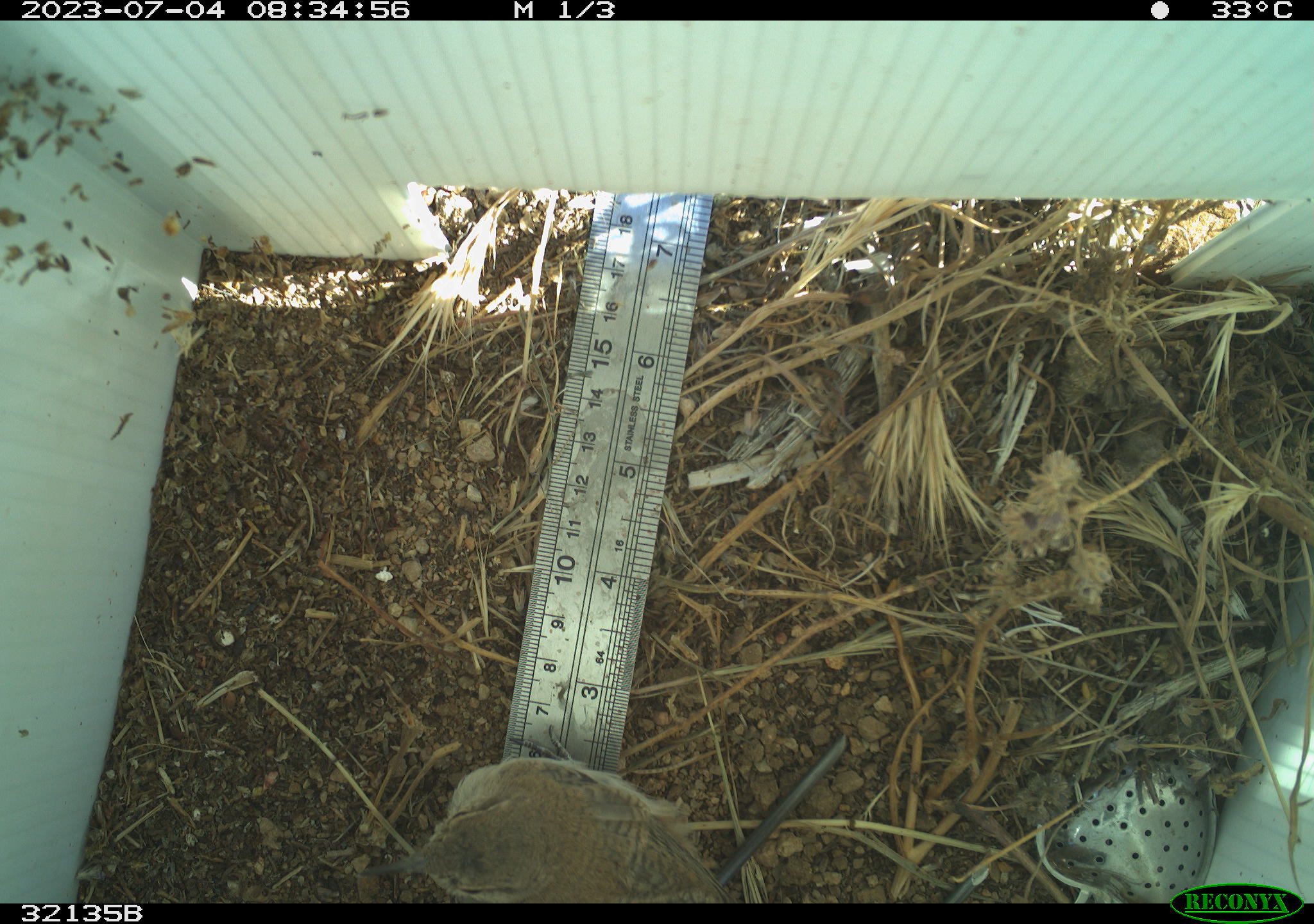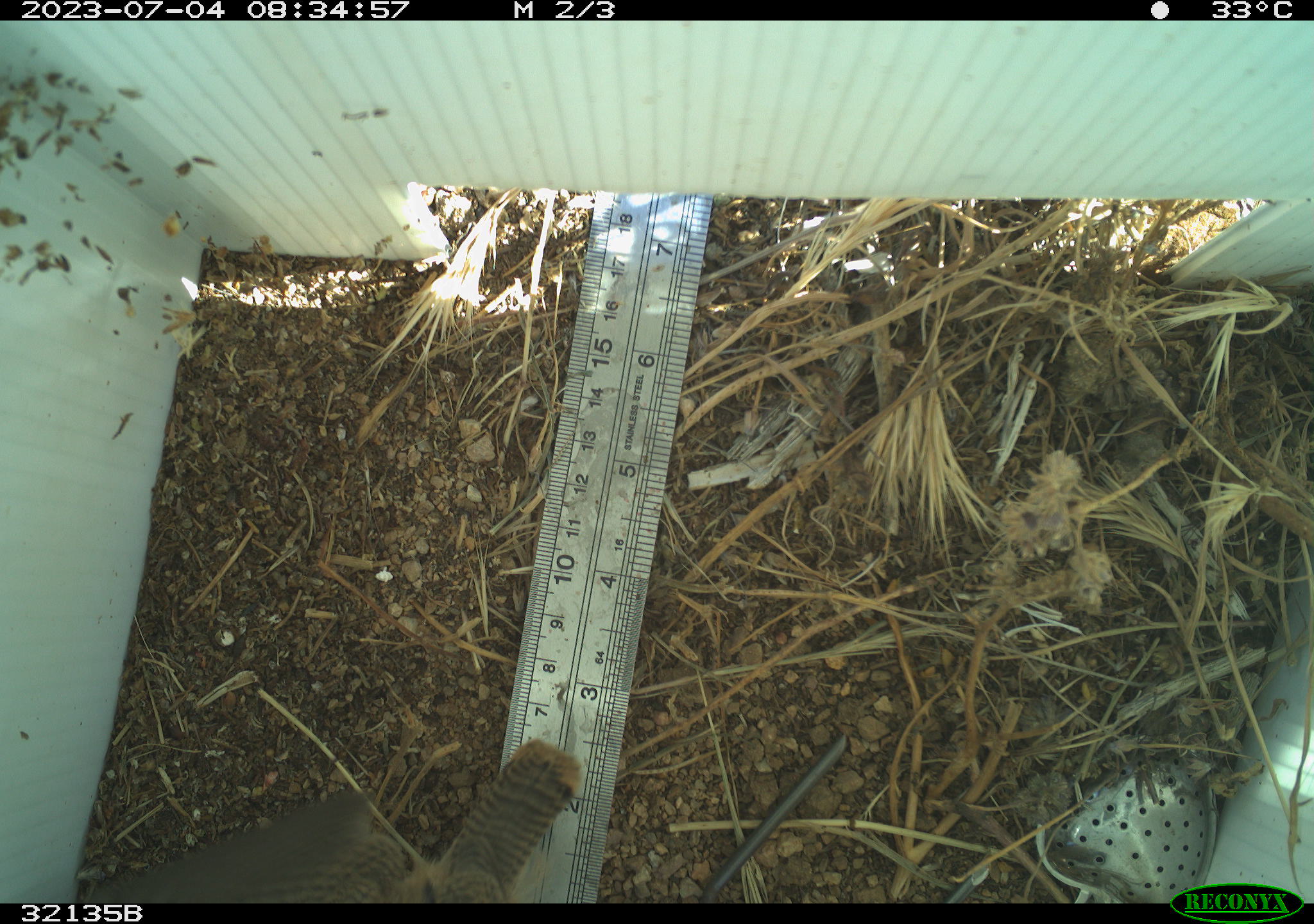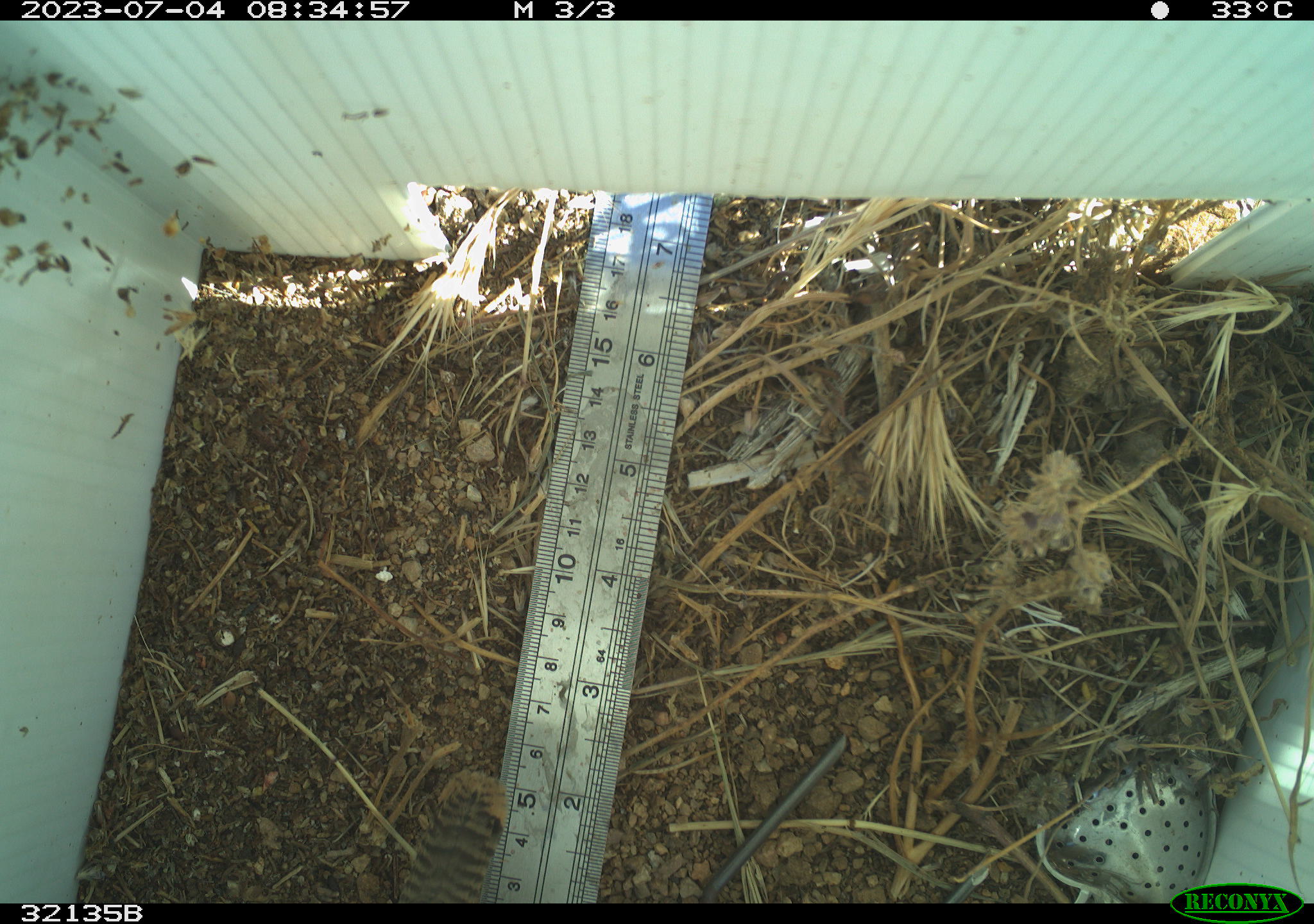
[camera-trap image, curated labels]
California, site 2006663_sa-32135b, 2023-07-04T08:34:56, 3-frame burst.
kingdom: Animalia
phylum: Chordata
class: Aves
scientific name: Aves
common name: bird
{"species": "bird (Aves)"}